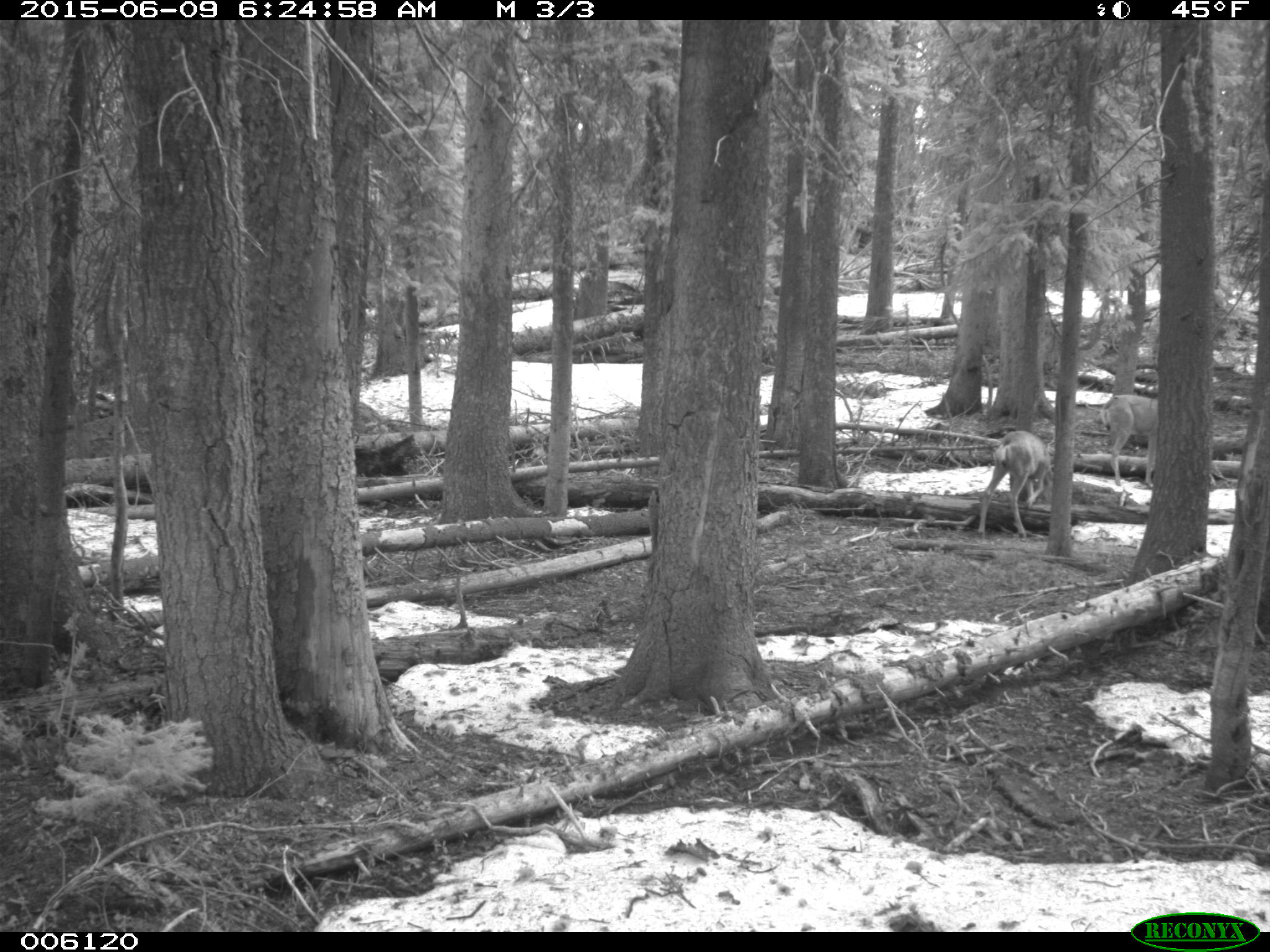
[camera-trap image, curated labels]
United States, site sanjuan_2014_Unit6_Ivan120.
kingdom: Animalia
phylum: Chordata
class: Mammalia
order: Artiodactyla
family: Cervidae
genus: Odocoileus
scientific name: Odocoileus hemionus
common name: mule deer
Odocoileus hemionus (mule deer).